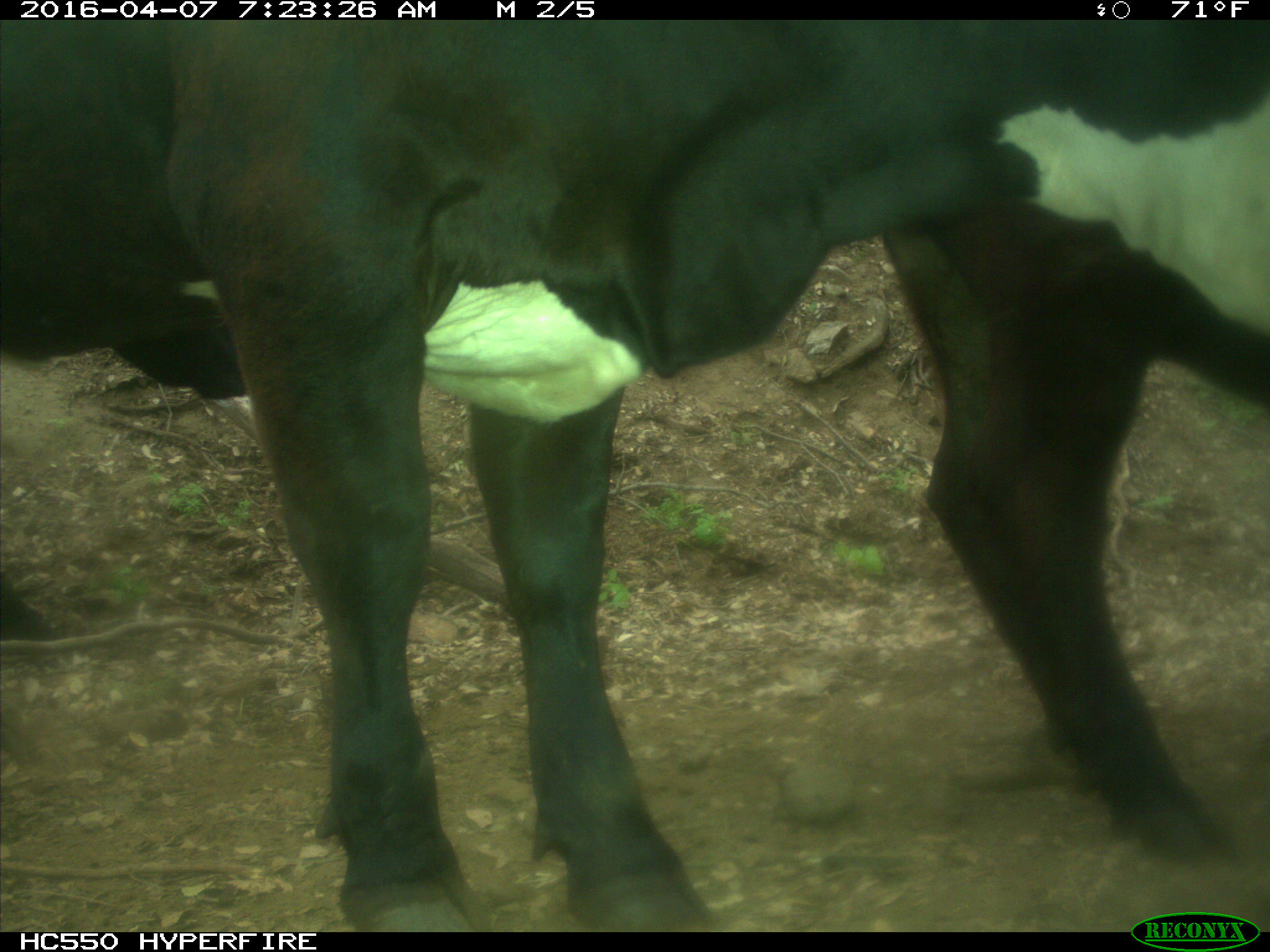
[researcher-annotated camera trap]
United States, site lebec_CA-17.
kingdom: Animalia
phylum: Chordata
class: Mammalia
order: Artiodactyla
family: Bovidae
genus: Bos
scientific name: Bos taurus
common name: domestic cow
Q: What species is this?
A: Bos taurus (domestic cow).